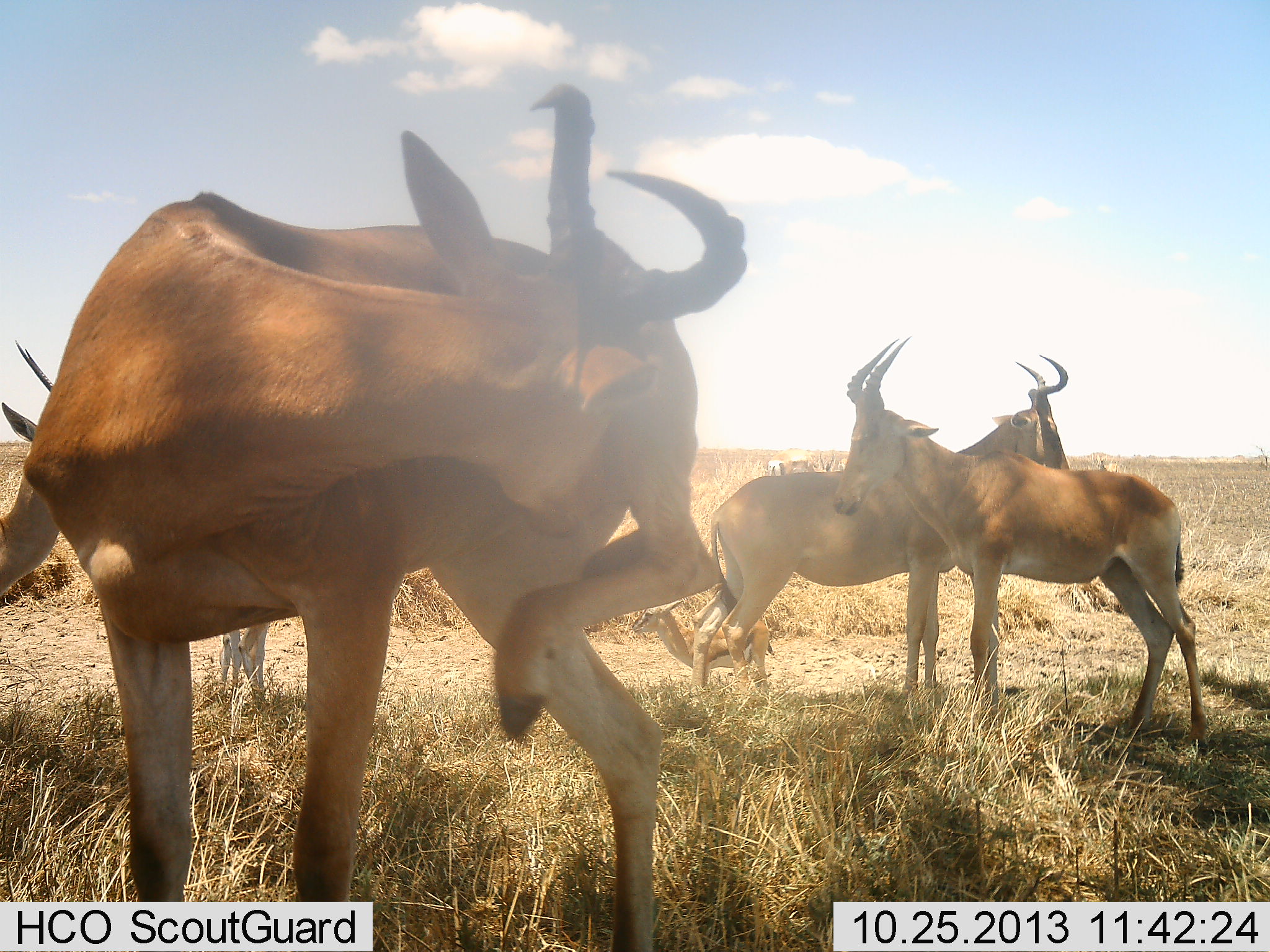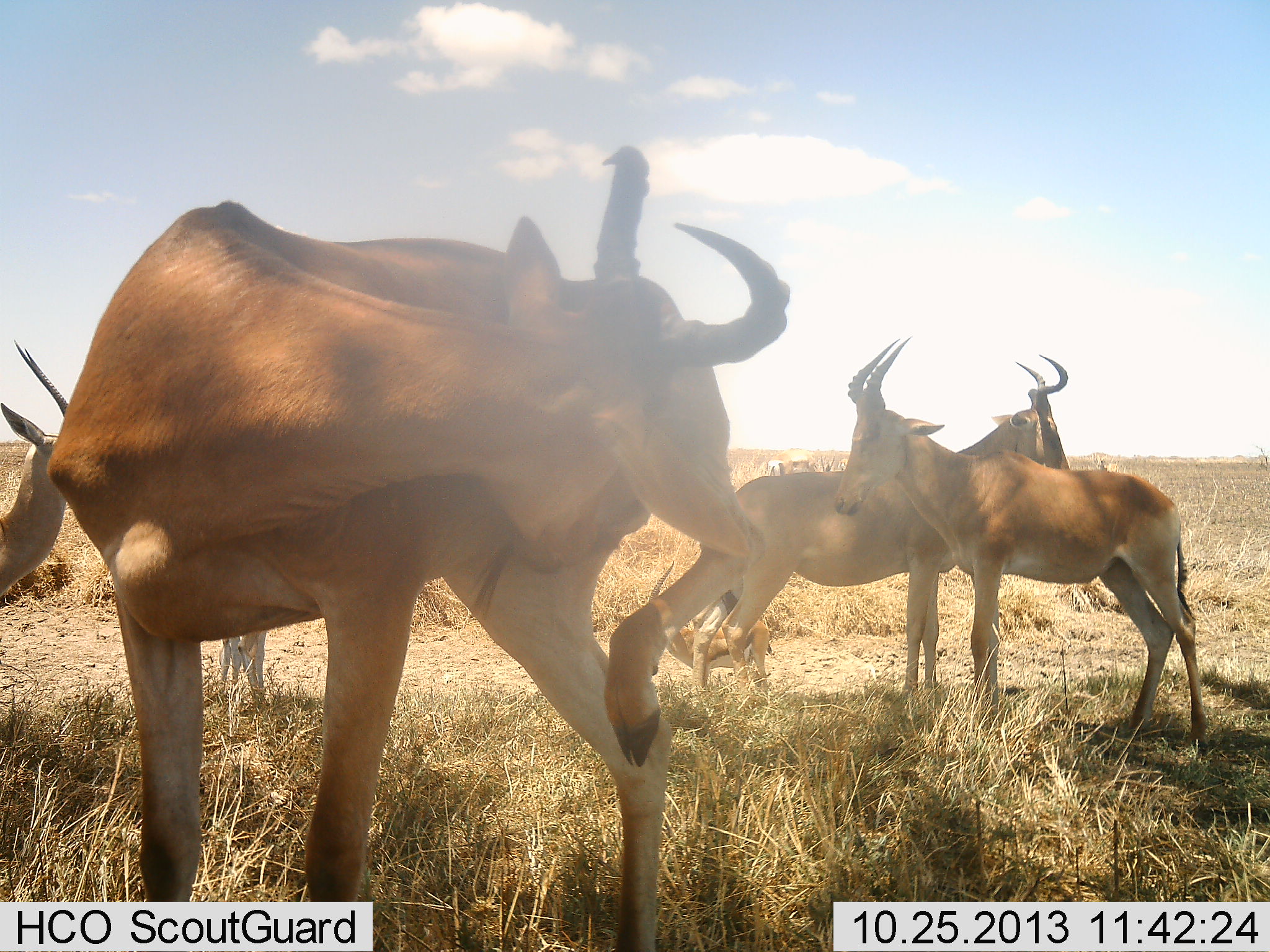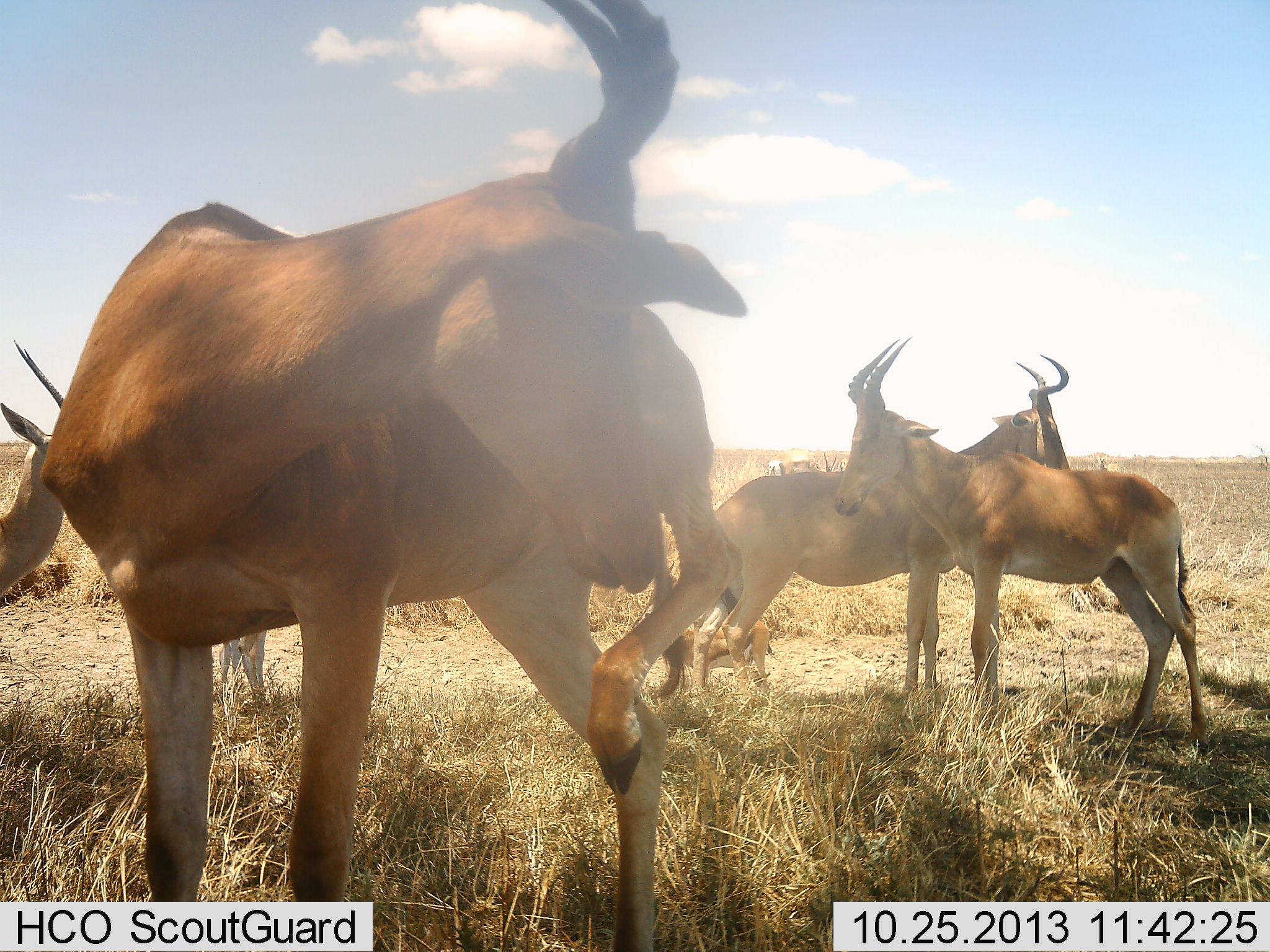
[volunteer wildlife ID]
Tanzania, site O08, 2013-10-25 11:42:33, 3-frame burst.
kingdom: Animalia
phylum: Chordata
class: Mammalia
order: Artiodactyla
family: Bovidae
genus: Eudorcas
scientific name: Eudorcas thomsonii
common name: thomson's gazelle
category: gazellethomsons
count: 3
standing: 100%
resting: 0%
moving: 0%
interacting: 0%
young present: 0%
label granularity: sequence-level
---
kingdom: Animalia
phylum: Chordata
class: Mammalia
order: Artiodactyla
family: Bovidae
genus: Alcelaphus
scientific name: Alcelaphus buselaphus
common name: hartebeest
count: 3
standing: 95%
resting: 5%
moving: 5%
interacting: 10%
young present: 10%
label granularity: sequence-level